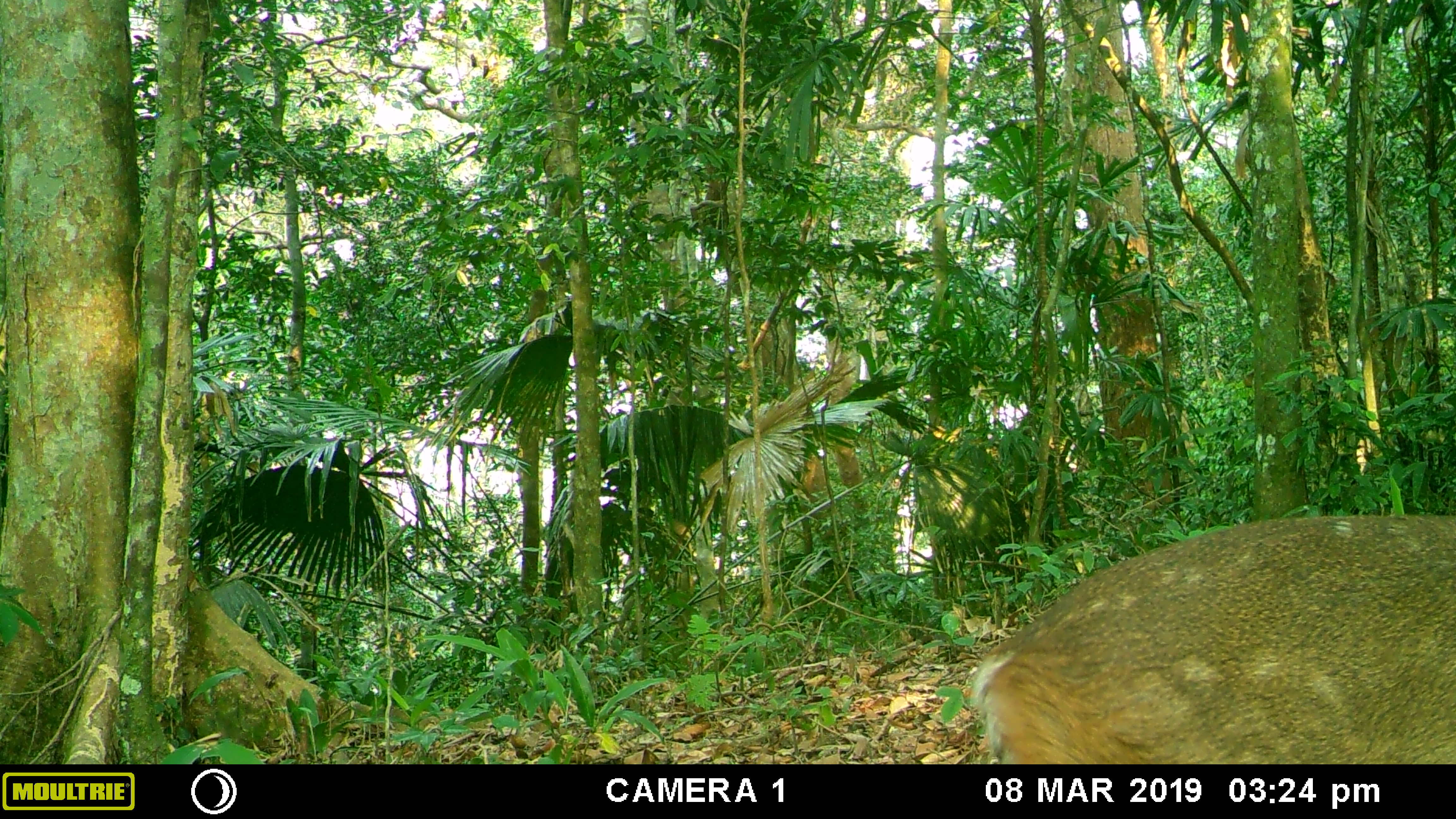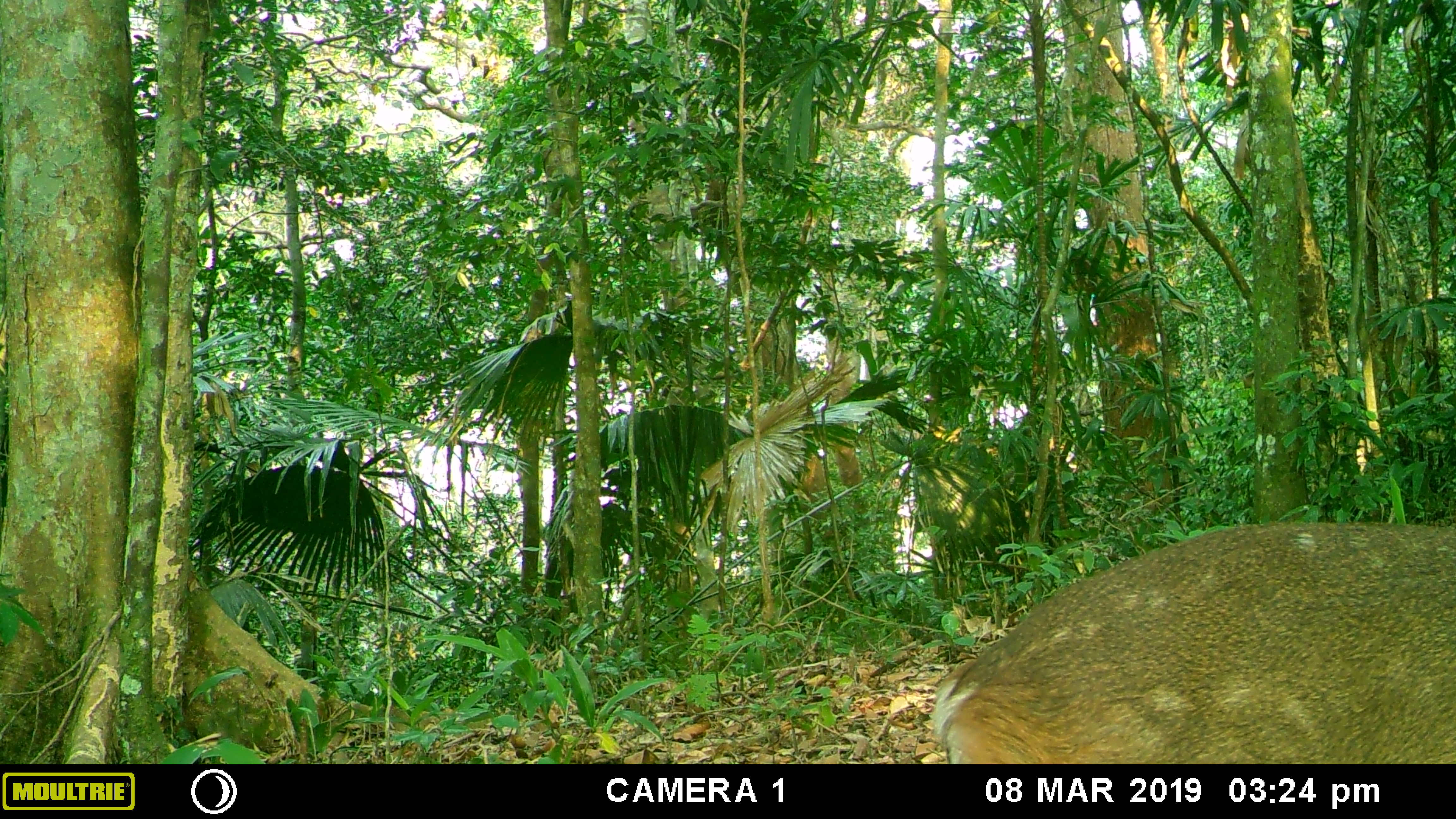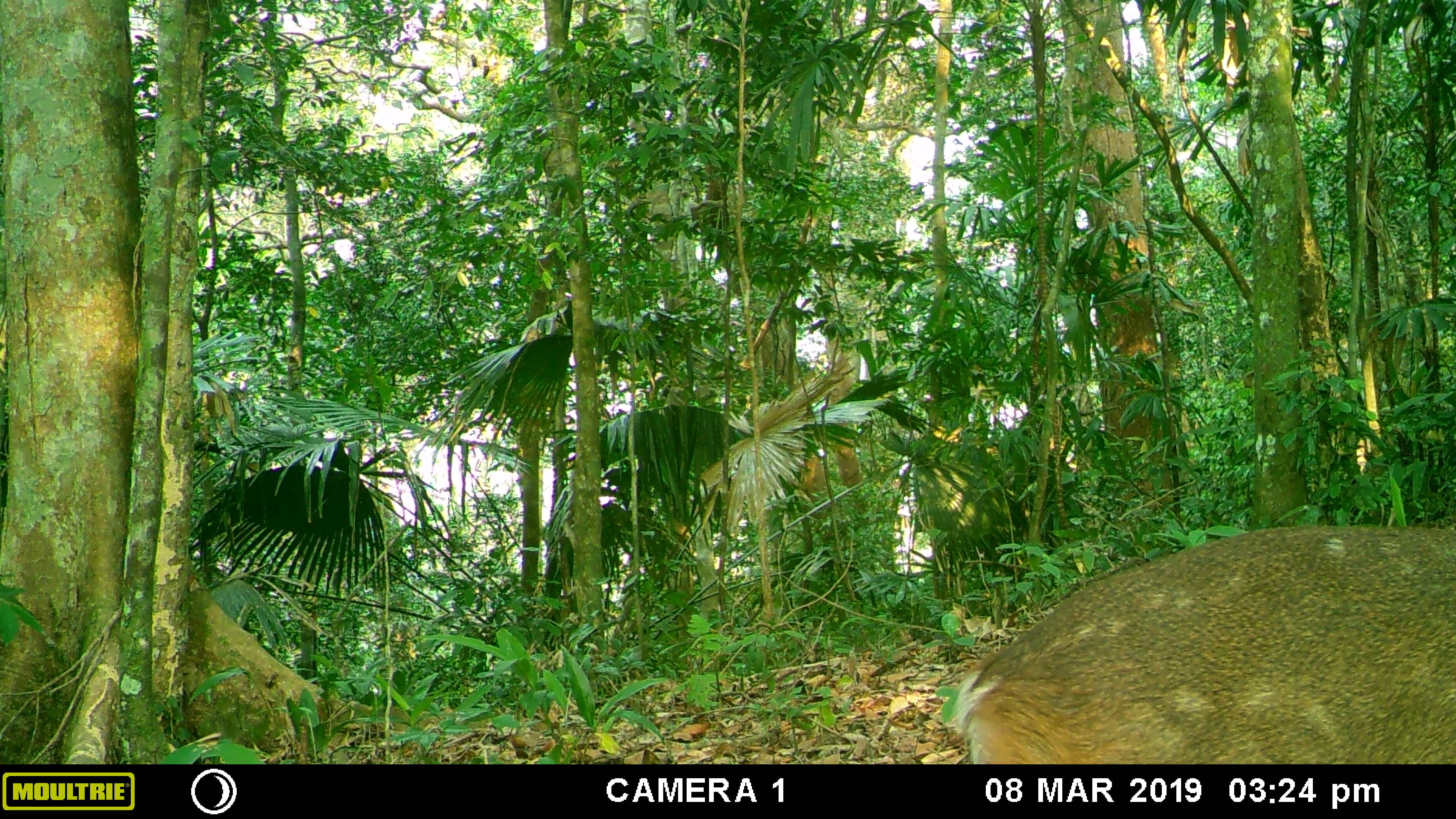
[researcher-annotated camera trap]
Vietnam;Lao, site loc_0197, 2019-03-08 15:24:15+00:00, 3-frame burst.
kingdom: Animalia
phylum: Chordata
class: Mammalia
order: Artiodactyla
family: Cervidae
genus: Muntiacus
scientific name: Muntiacus vuquangensis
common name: large-antlered muntjac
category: large antlered muntjac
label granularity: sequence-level